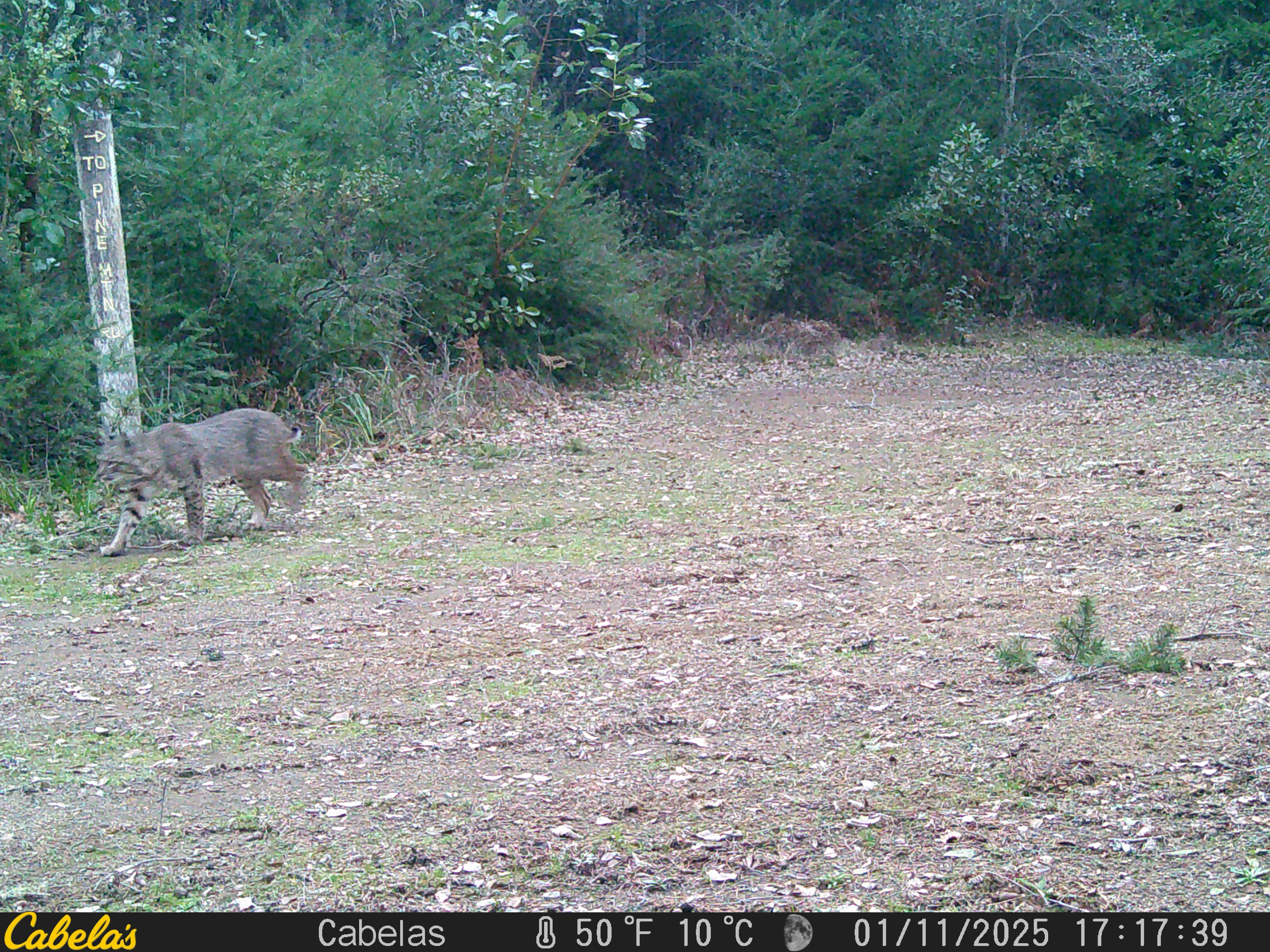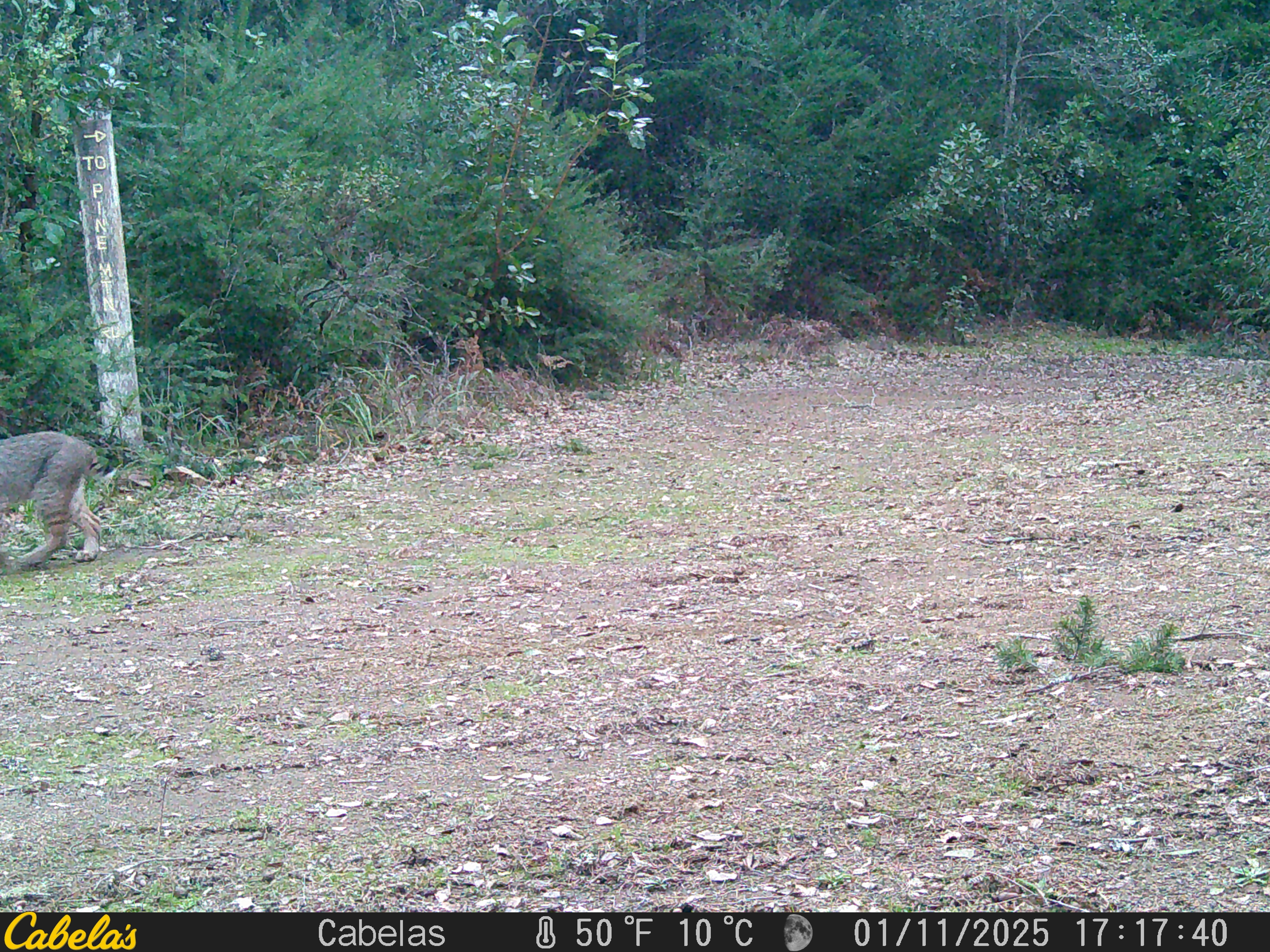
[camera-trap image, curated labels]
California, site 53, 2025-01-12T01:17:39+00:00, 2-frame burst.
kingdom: Animalia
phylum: Chordata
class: Mammalia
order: Carnivora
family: Felidae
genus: Lynx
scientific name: Lynx rufus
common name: bobcat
Bobcat (Lynx rufus).